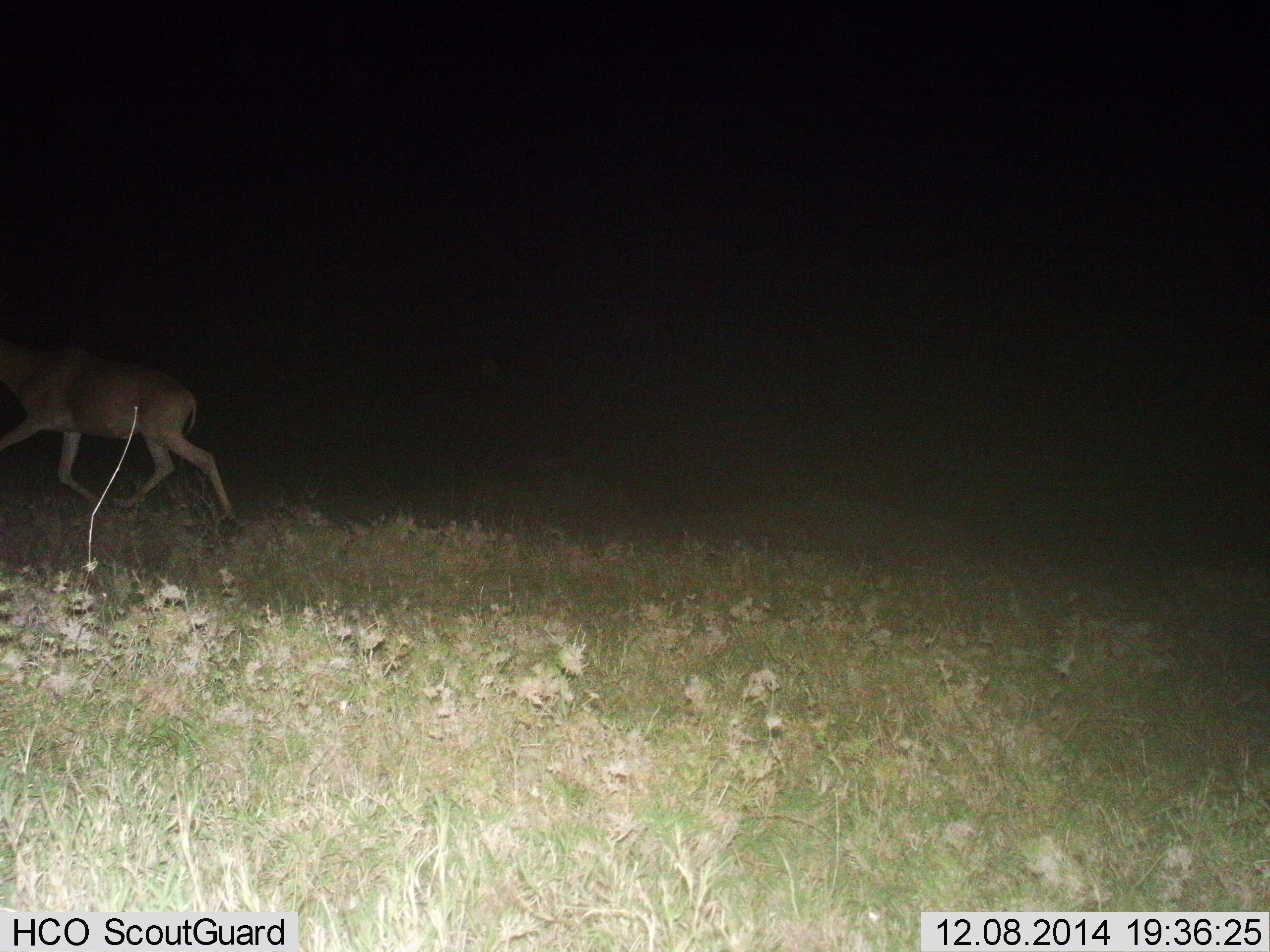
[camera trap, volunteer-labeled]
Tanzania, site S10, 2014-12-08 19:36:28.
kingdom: Animalia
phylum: Chordata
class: Mammalia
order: Artiodactyla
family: Bovidae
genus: Alcelaphus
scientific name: Alcelaphus buselaphus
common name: hartebeest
Hartebeest (Alcelaphus buselaphus), count 1. Behavior (volunteer vote fractions): standing 0%, resting 0%, moving 100%, interacting 0%. Young present (vote fraction): 0%. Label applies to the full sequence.